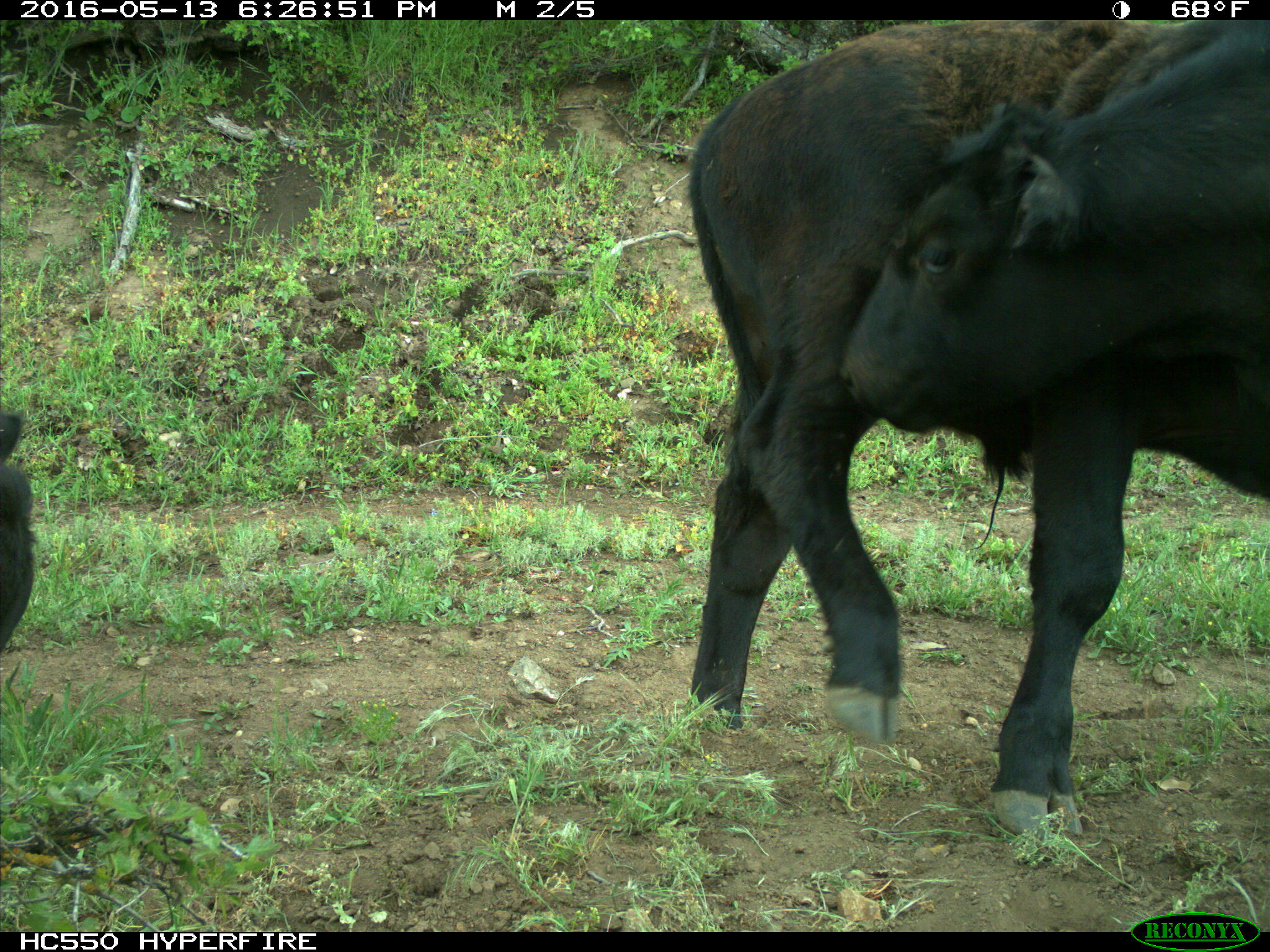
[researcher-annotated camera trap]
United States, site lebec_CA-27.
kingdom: Animalia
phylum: Chordata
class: Mammalia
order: Artiodactyla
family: Bovidae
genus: Bos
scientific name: Bos taurus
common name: domestic cow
Bos taurus (domestic cow).